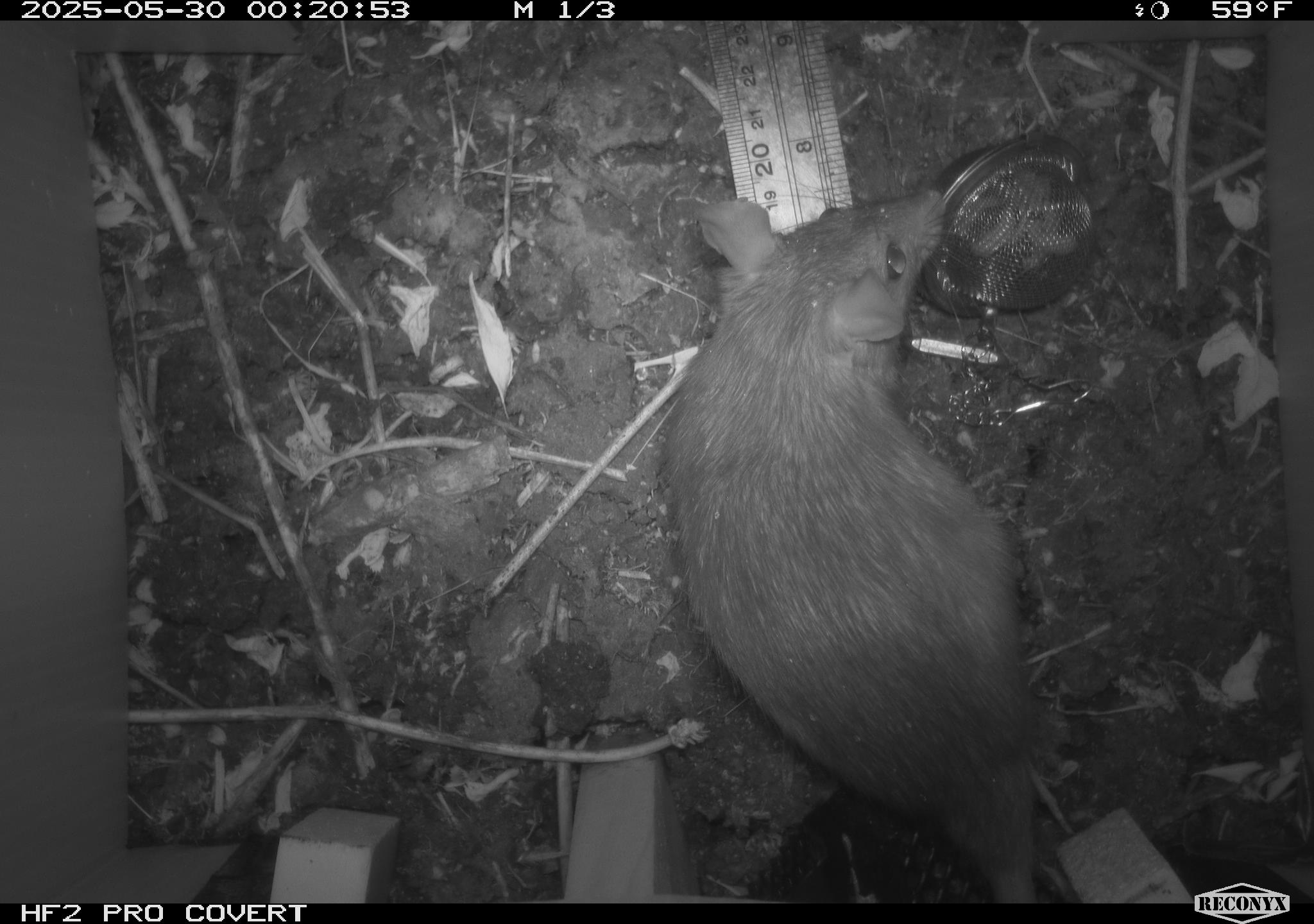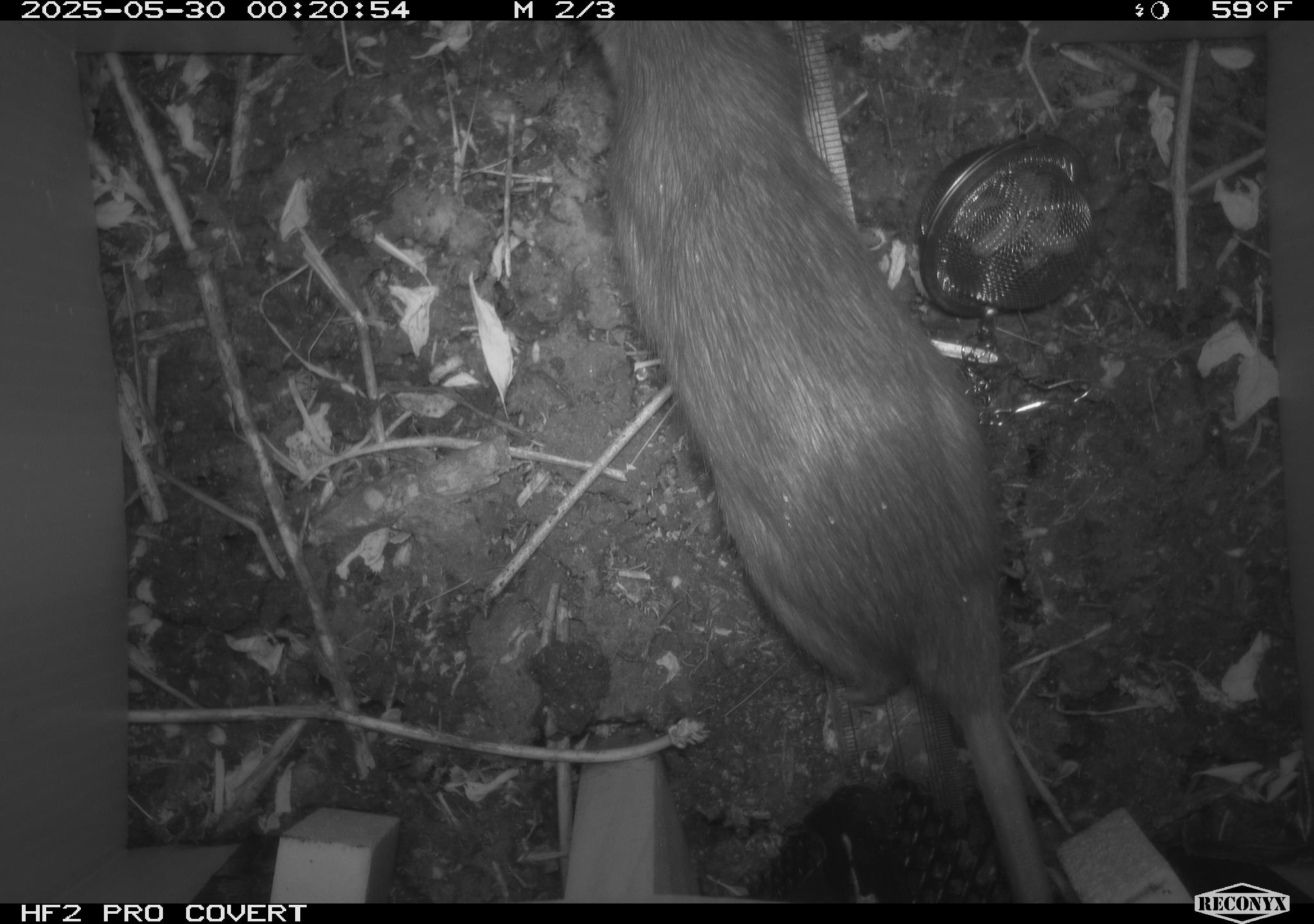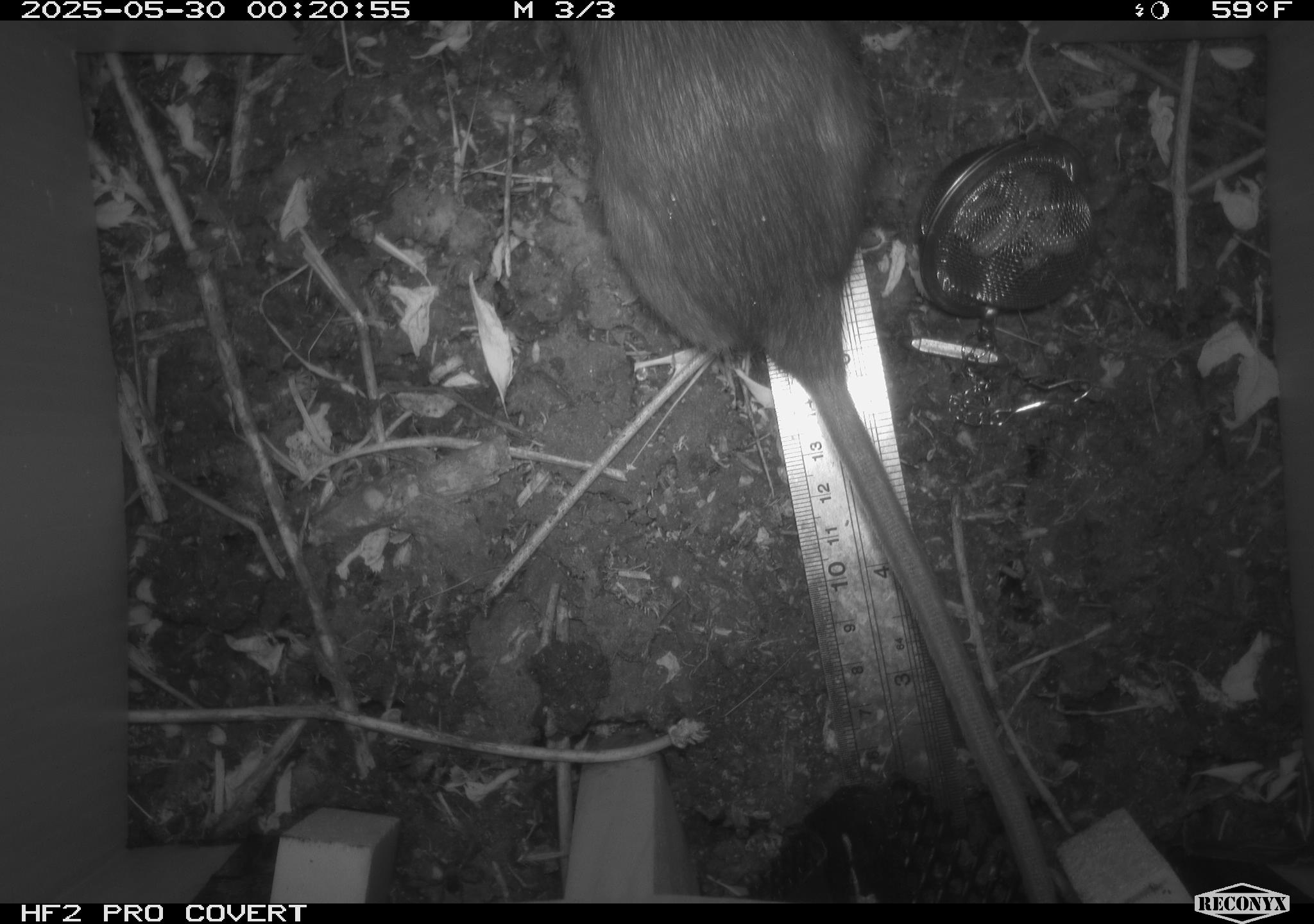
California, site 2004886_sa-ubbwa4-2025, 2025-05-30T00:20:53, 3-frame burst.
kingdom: Animalia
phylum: Chordata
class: Mammalia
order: Rodentia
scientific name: Rodentia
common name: rodent